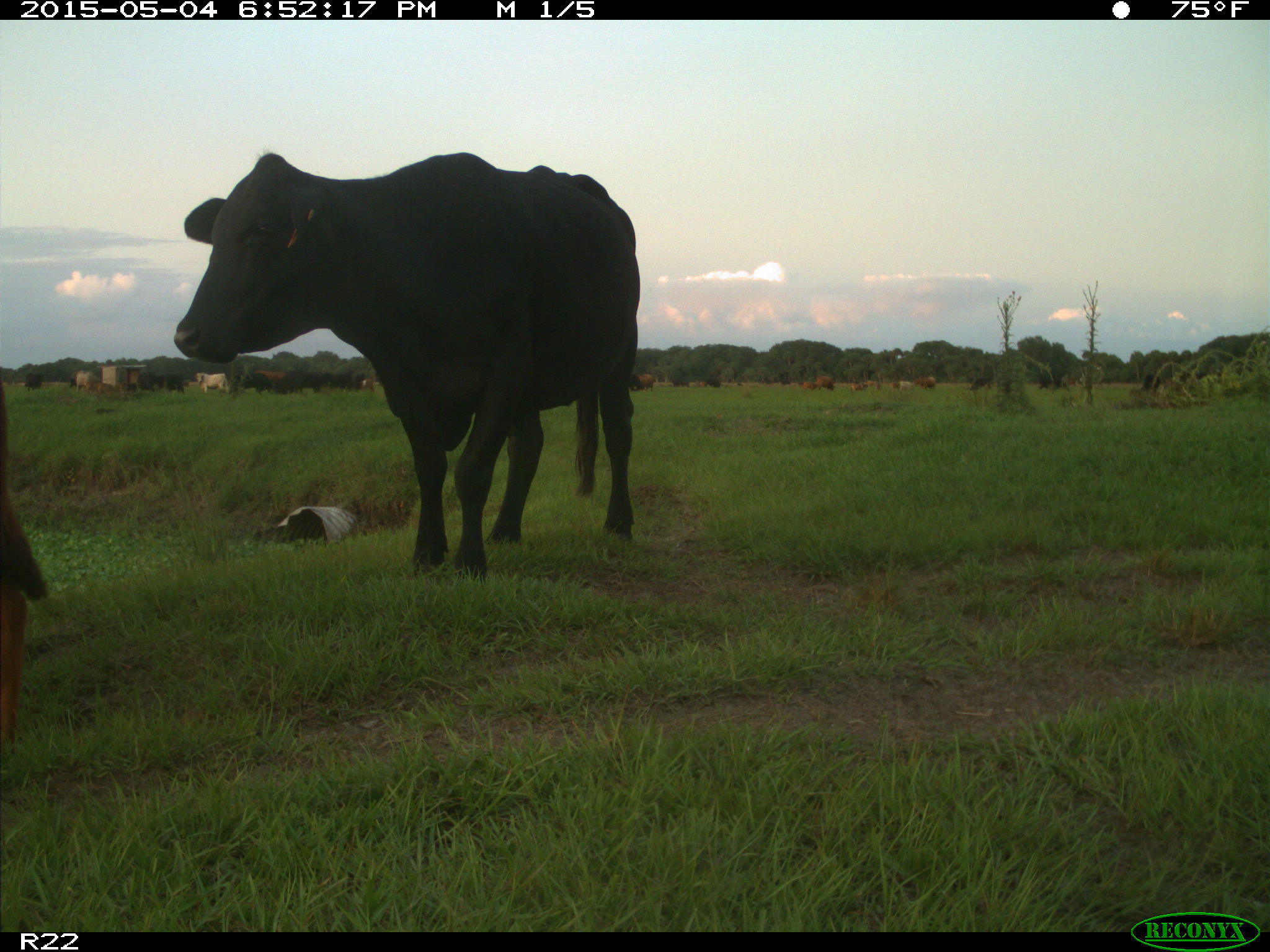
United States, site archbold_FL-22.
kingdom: Animalia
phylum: Chordata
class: Mammalia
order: Artiodactyla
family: Bovidae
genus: Bos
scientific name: Bos taurus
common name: domestic cow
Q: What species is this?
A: Bos taurus (domestic cow).